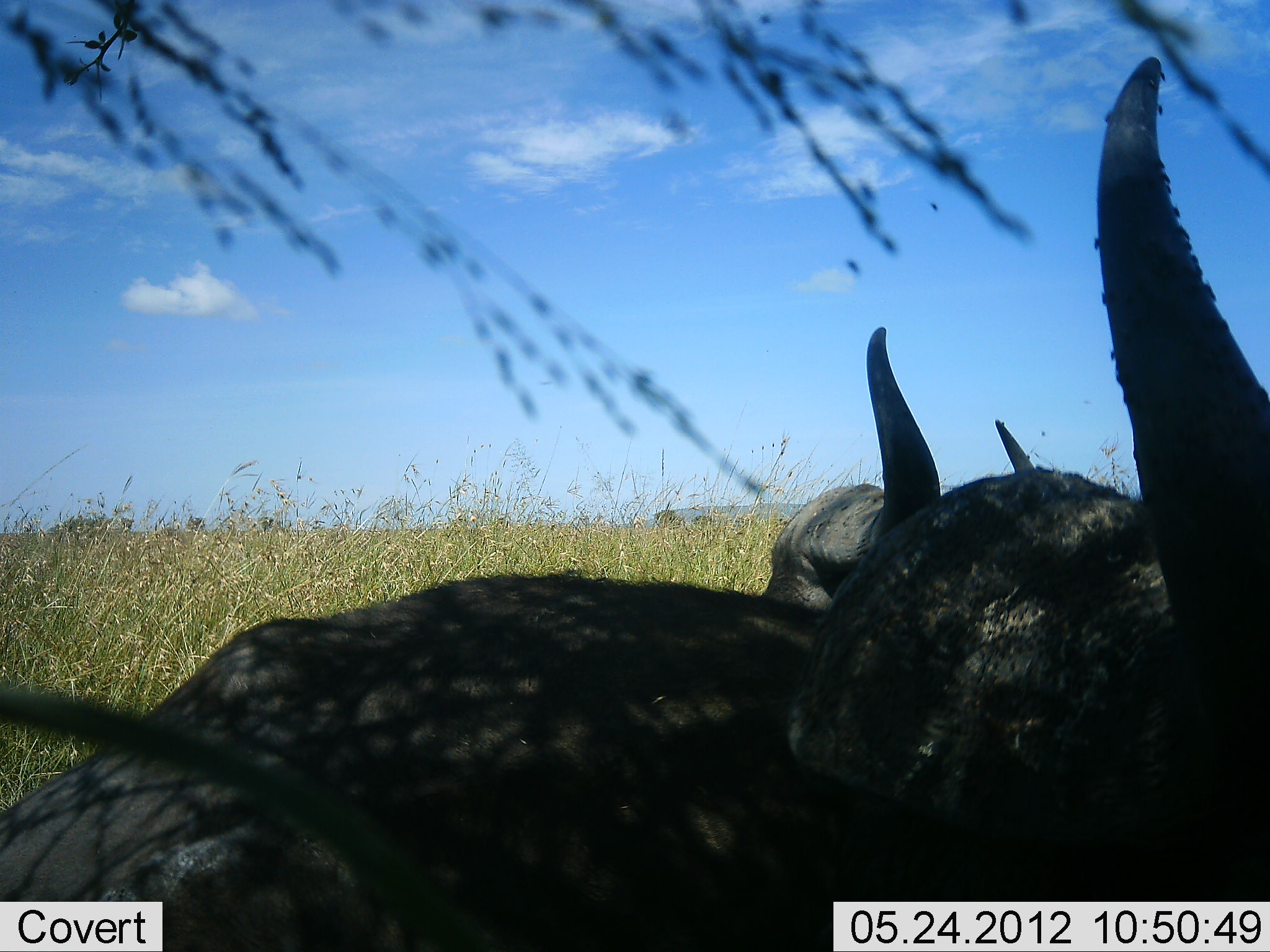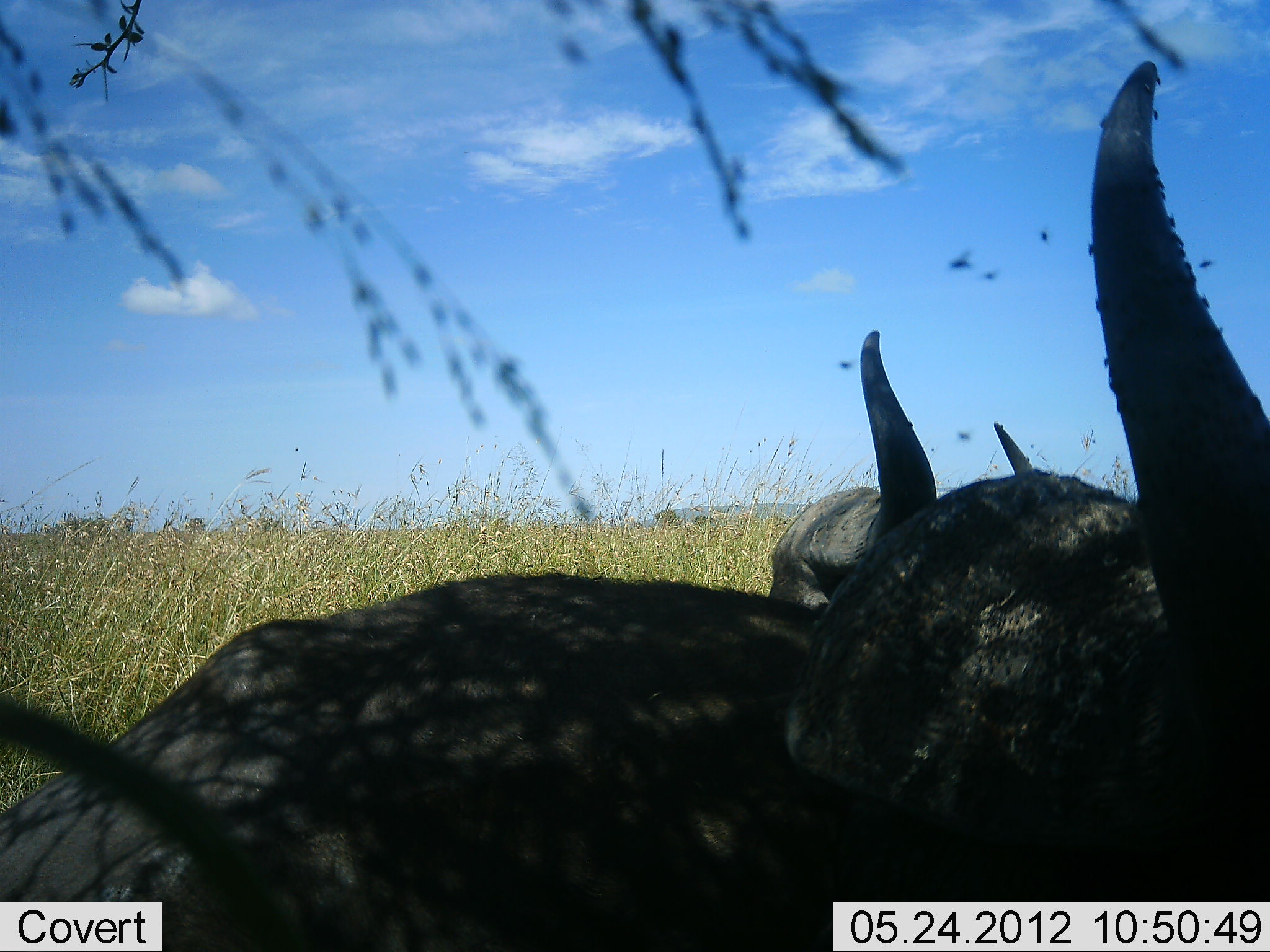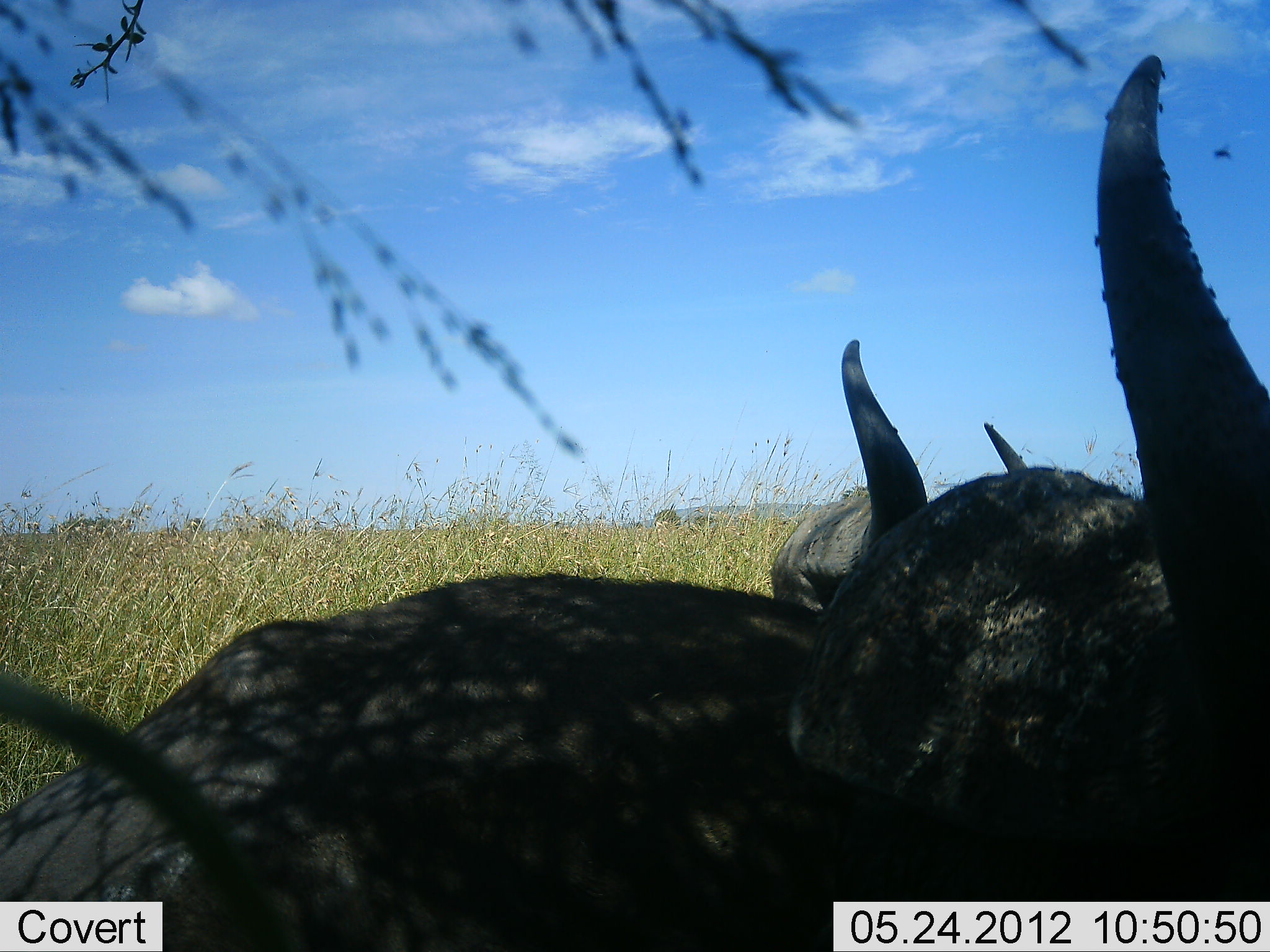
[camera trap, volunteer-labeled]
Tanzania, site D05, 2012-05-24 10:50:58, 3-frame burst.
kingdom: Animalia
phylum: Chordata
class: Mammalia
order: Artiodactyla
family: Bovidae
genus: Syncerus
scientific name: Syncerus caffer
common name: cape buffalo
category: buffalo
Buffalo (cape buffalo) (Syncerus caffer), count 2. Behavior (volunteer vote fractions): standing 20%, resting 80%, moving 0%, interacting 0%. Young present (vote fraction): 0%. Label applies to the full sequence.